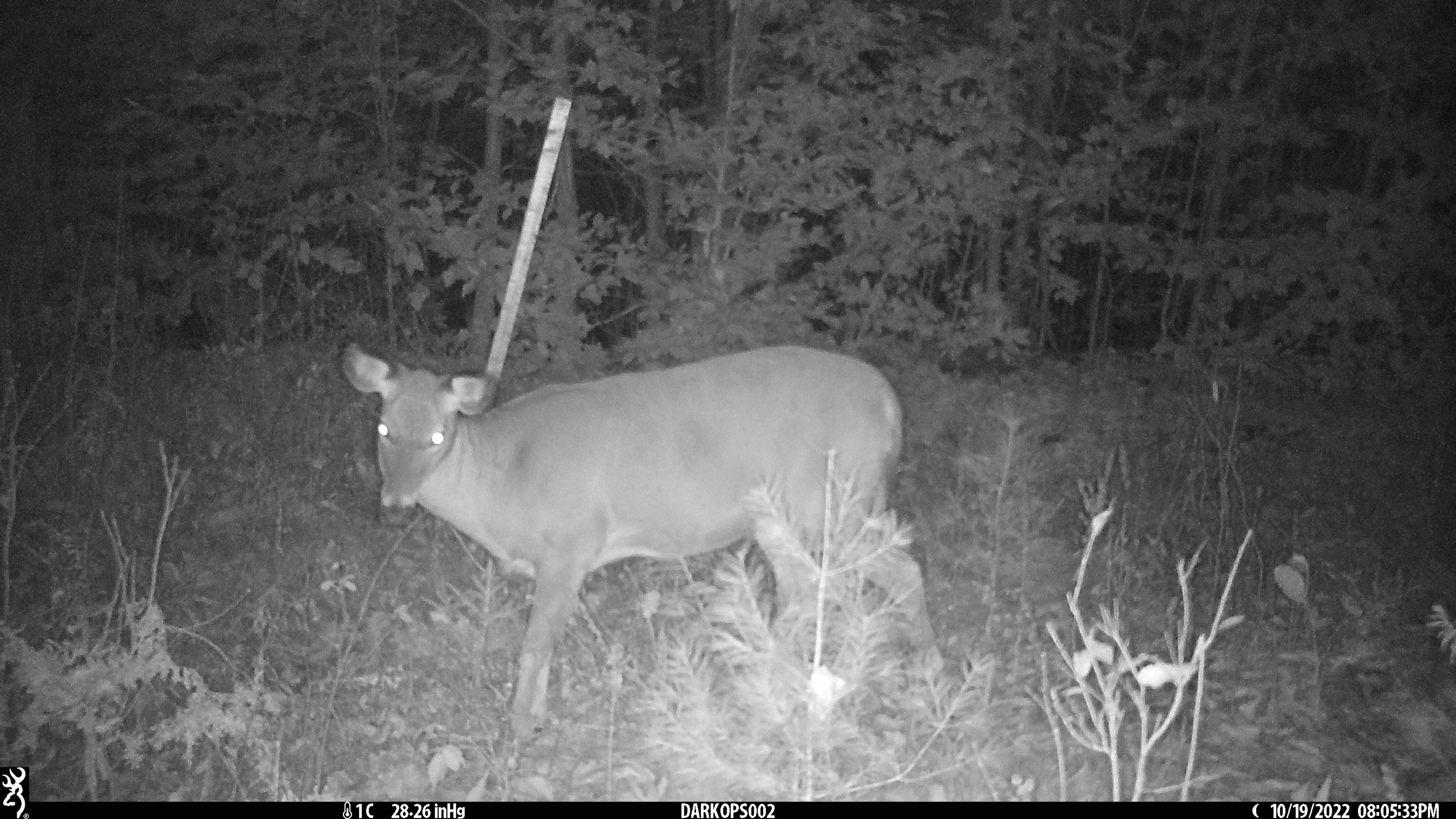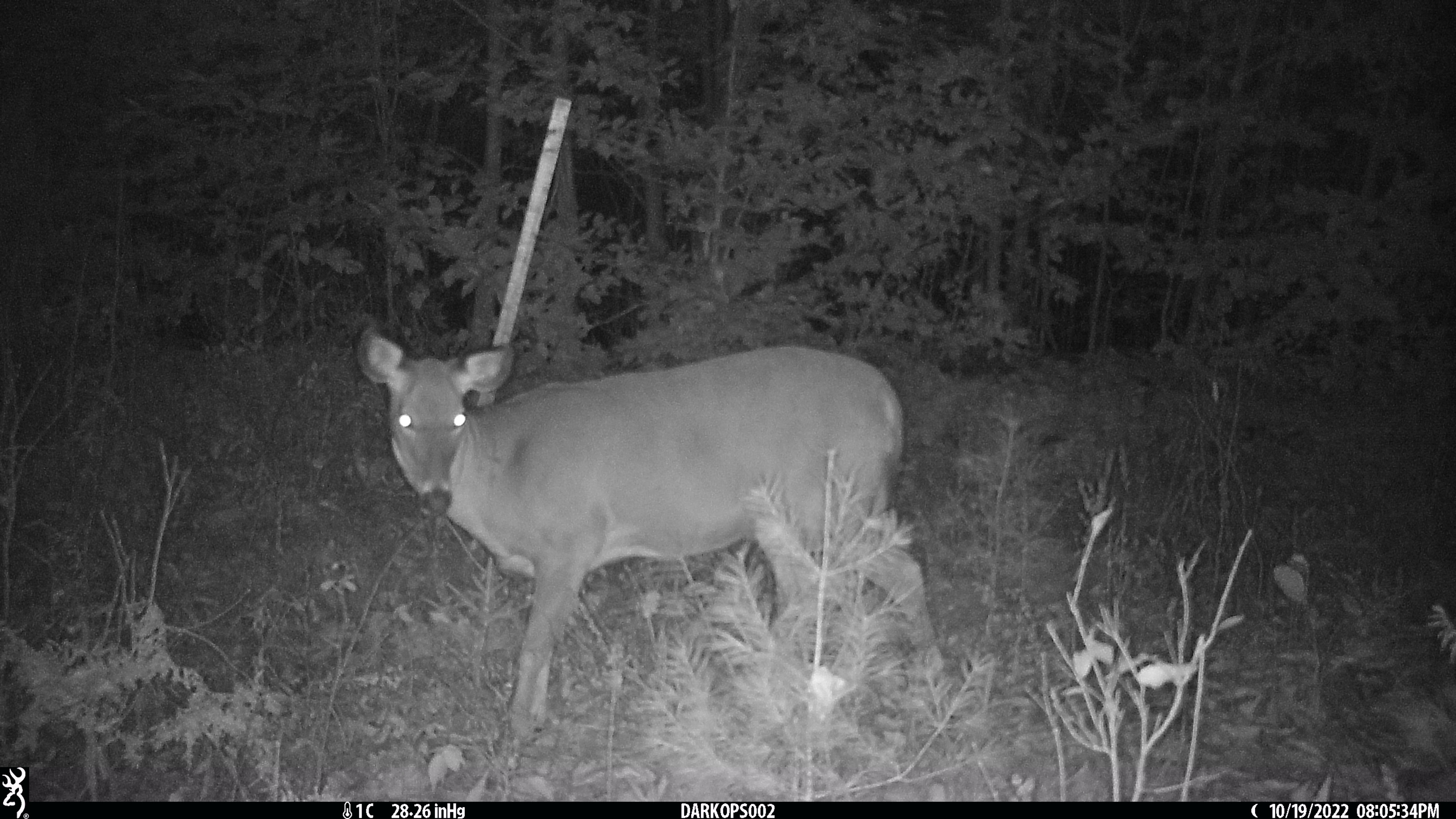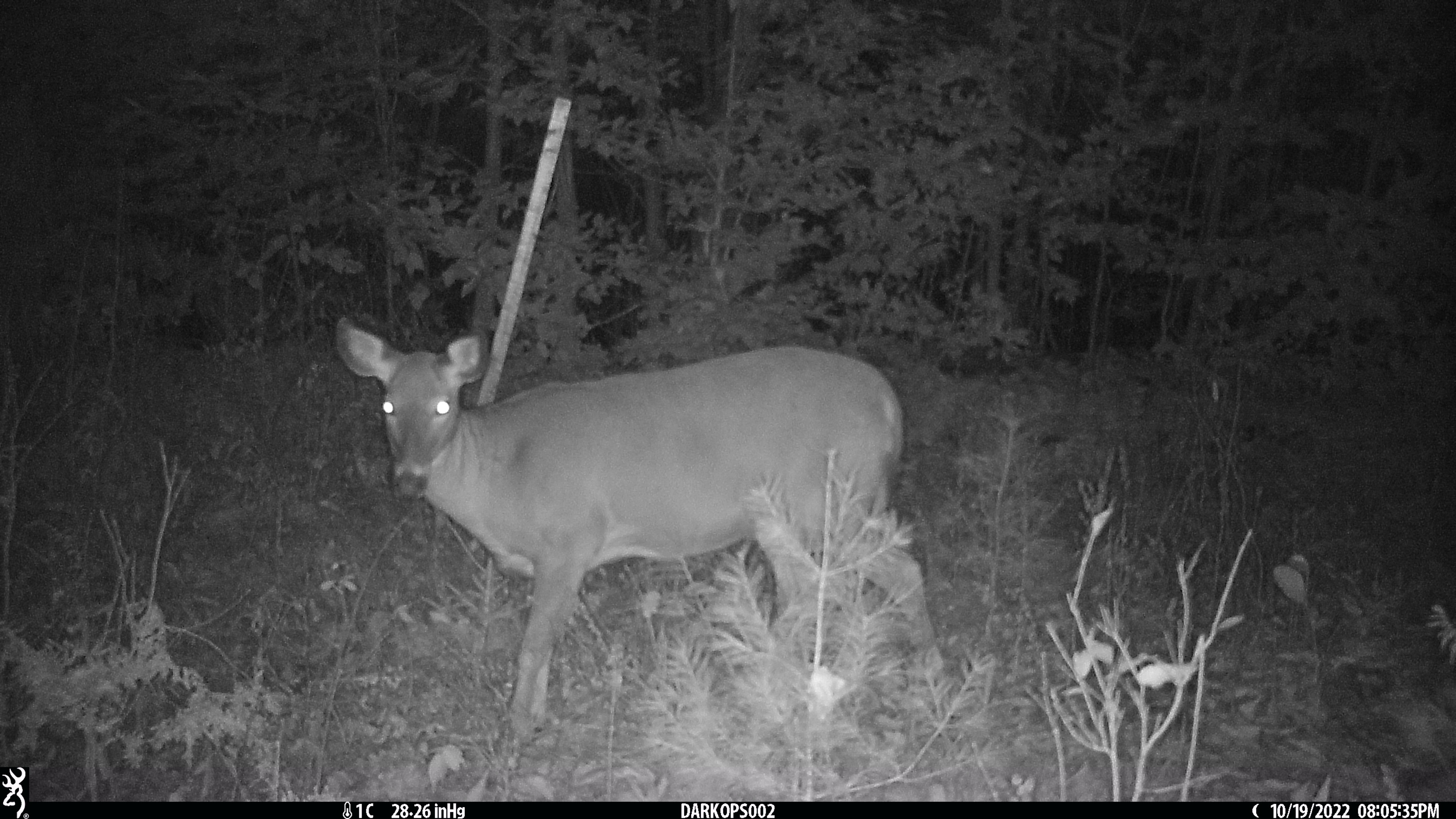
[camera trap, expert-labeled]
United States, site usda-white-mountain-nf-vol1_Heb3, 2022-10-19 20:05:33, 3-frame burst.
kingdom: Animalia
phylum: Chordata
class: Mammalia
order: Artiodactyla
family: Cervidae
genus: Odocoileus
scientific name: Odocoileus virginianus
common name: white-tailed deer